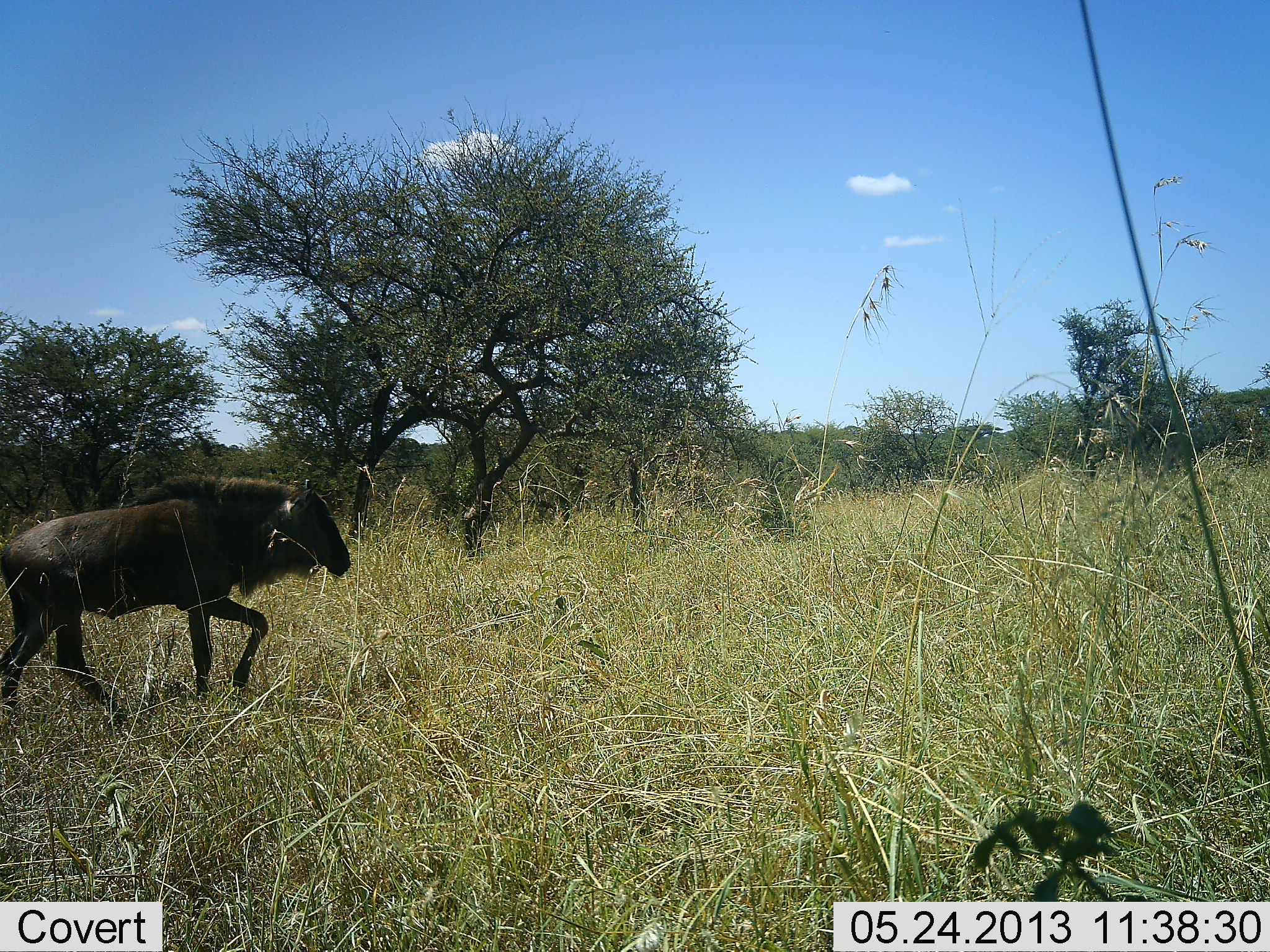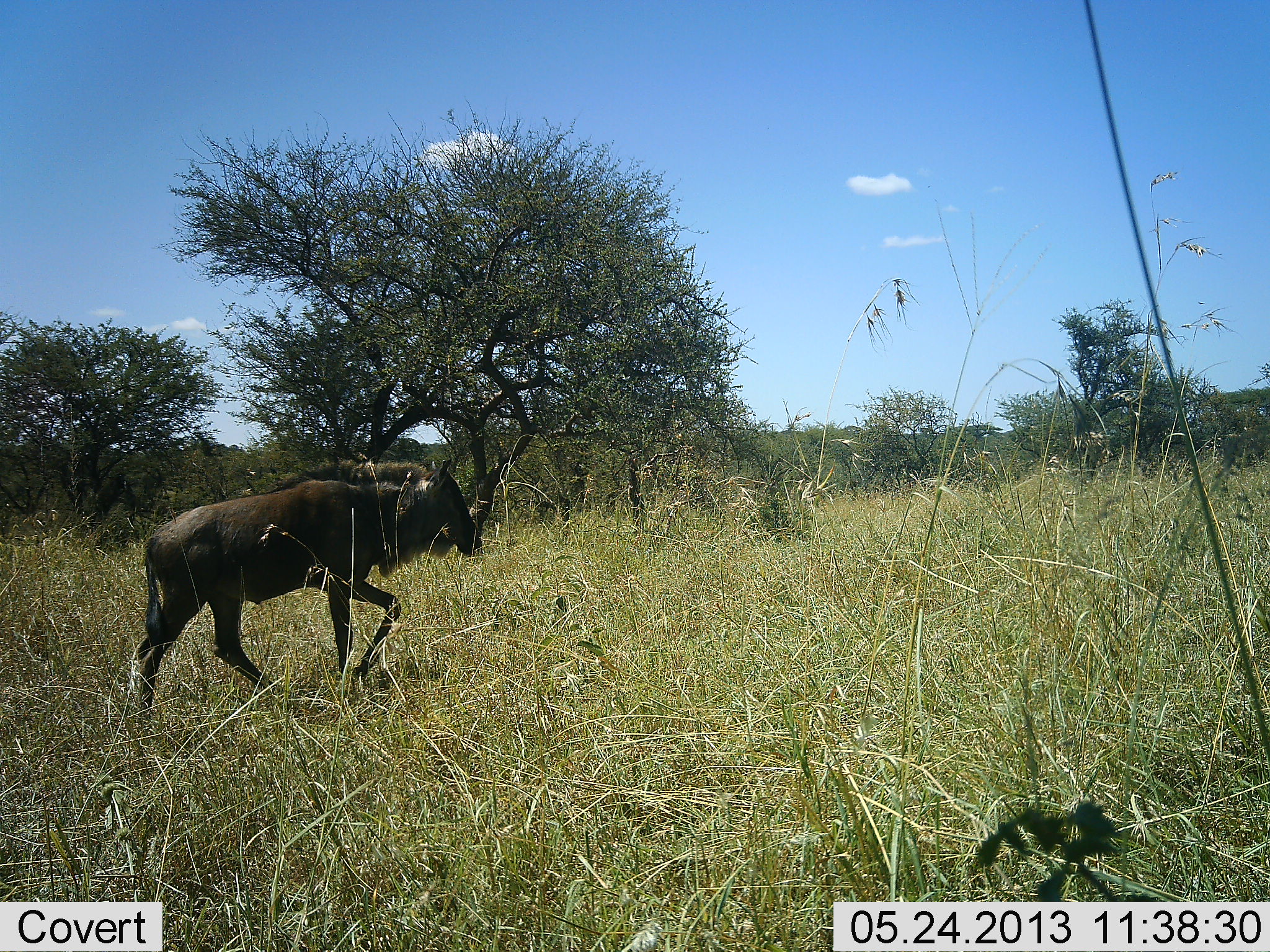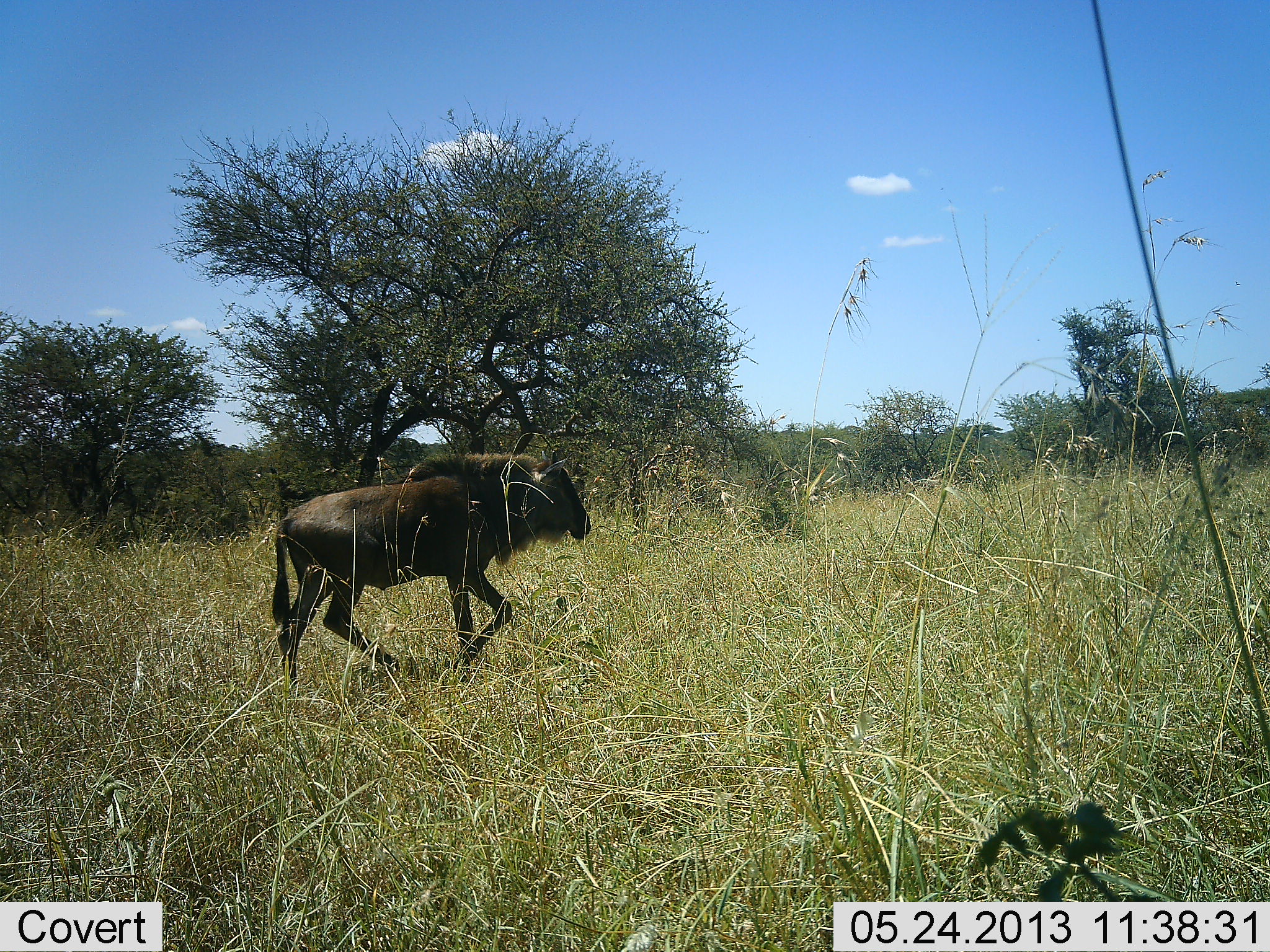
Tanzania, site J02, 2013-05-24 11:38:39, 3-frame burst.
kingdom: Animalia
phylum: Chordata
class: Mammalia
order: Artiodactyla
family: Bovidae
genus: Connochaetes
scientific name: Connochaetes taurinus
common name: blue wildebeest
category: wildebeest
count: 1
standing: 10%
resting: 0%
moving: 100%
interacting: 0%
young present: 0%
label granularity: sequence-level